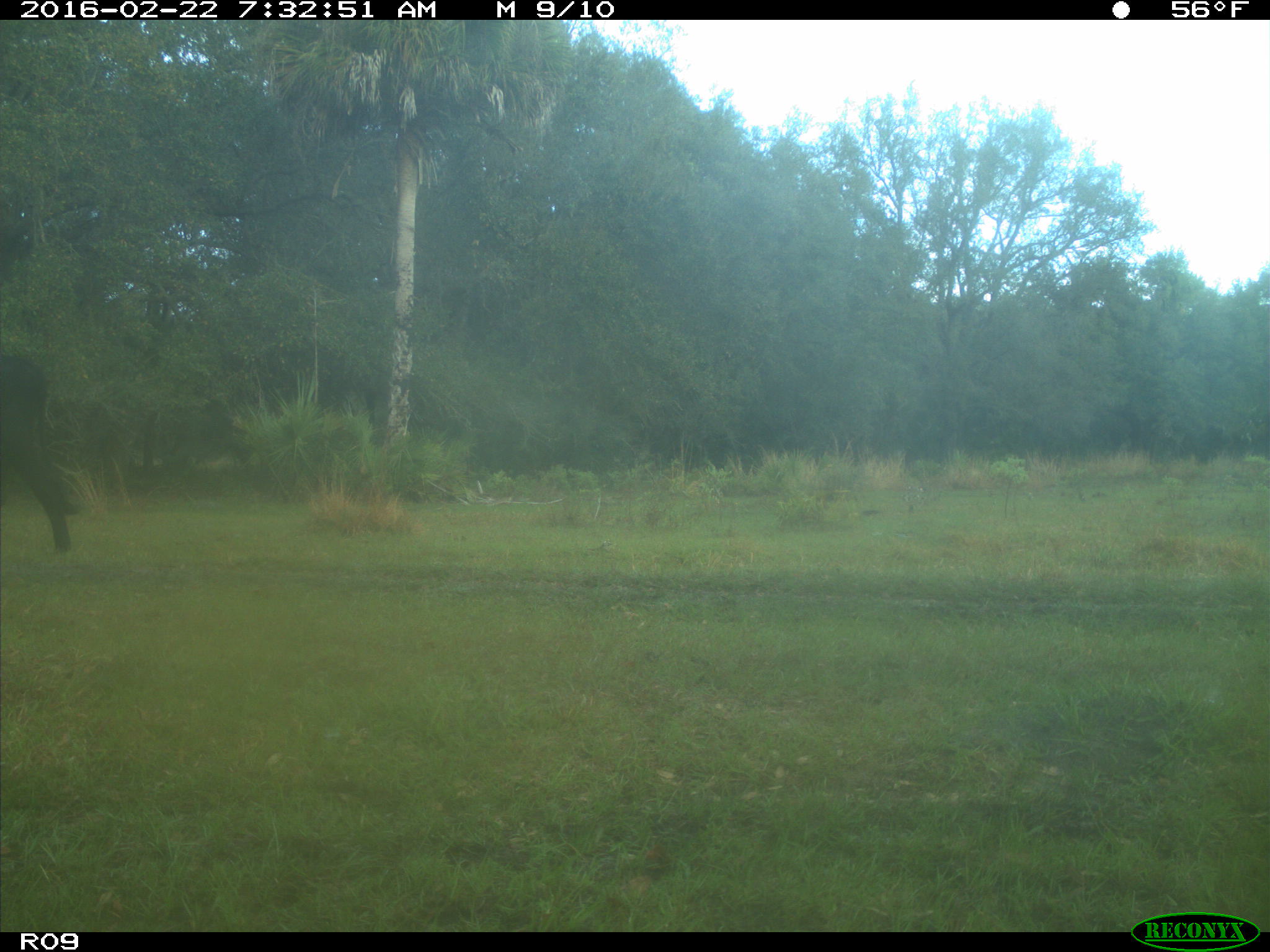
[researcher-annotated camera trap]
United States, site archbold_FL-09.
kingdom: Animalia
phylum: Chordata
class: Mammalia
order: Artiodactyla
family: Bovidae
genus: Bos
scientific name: Bos taurus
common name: domestic cow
Bos taurus (domestic cow).